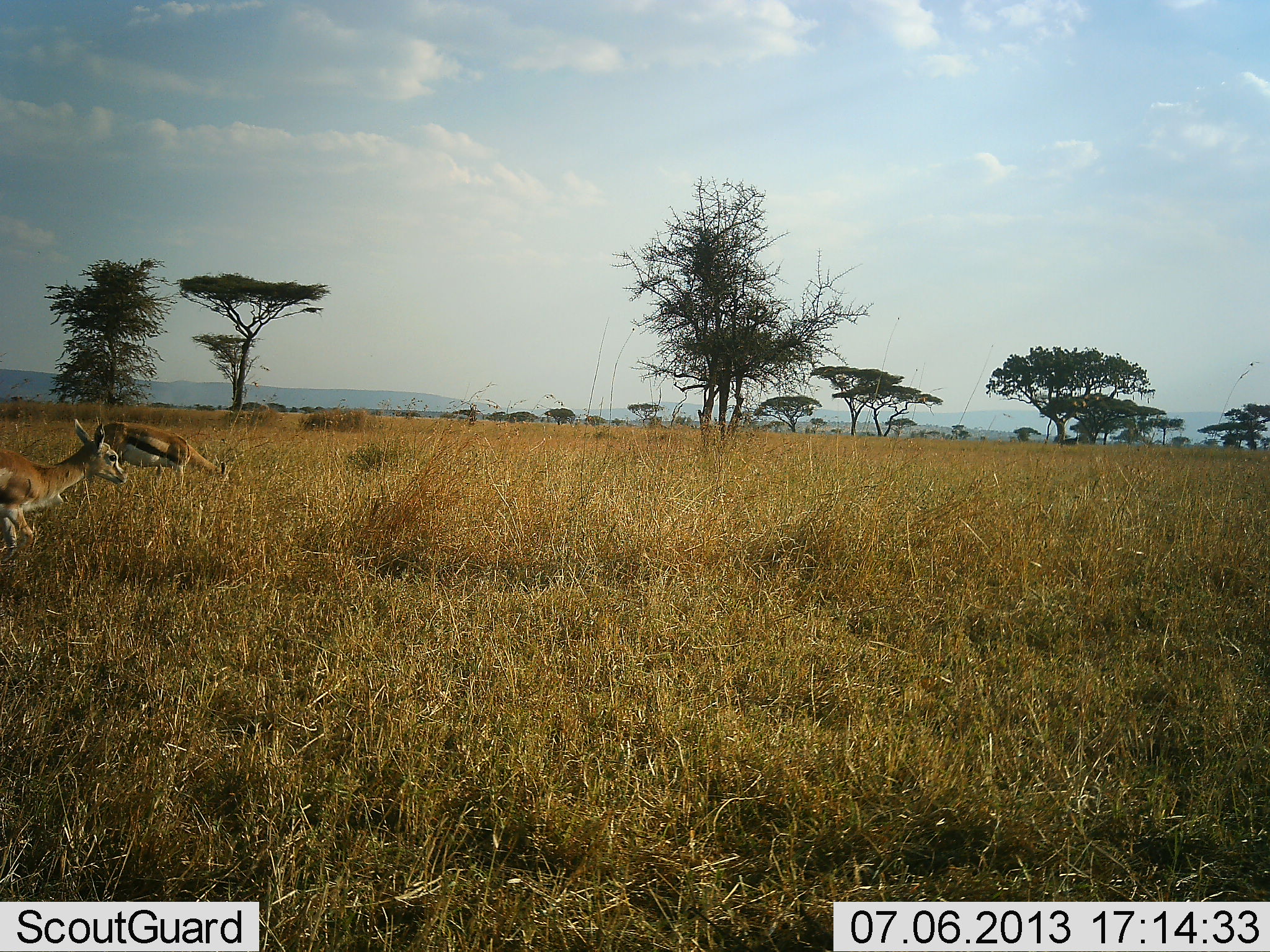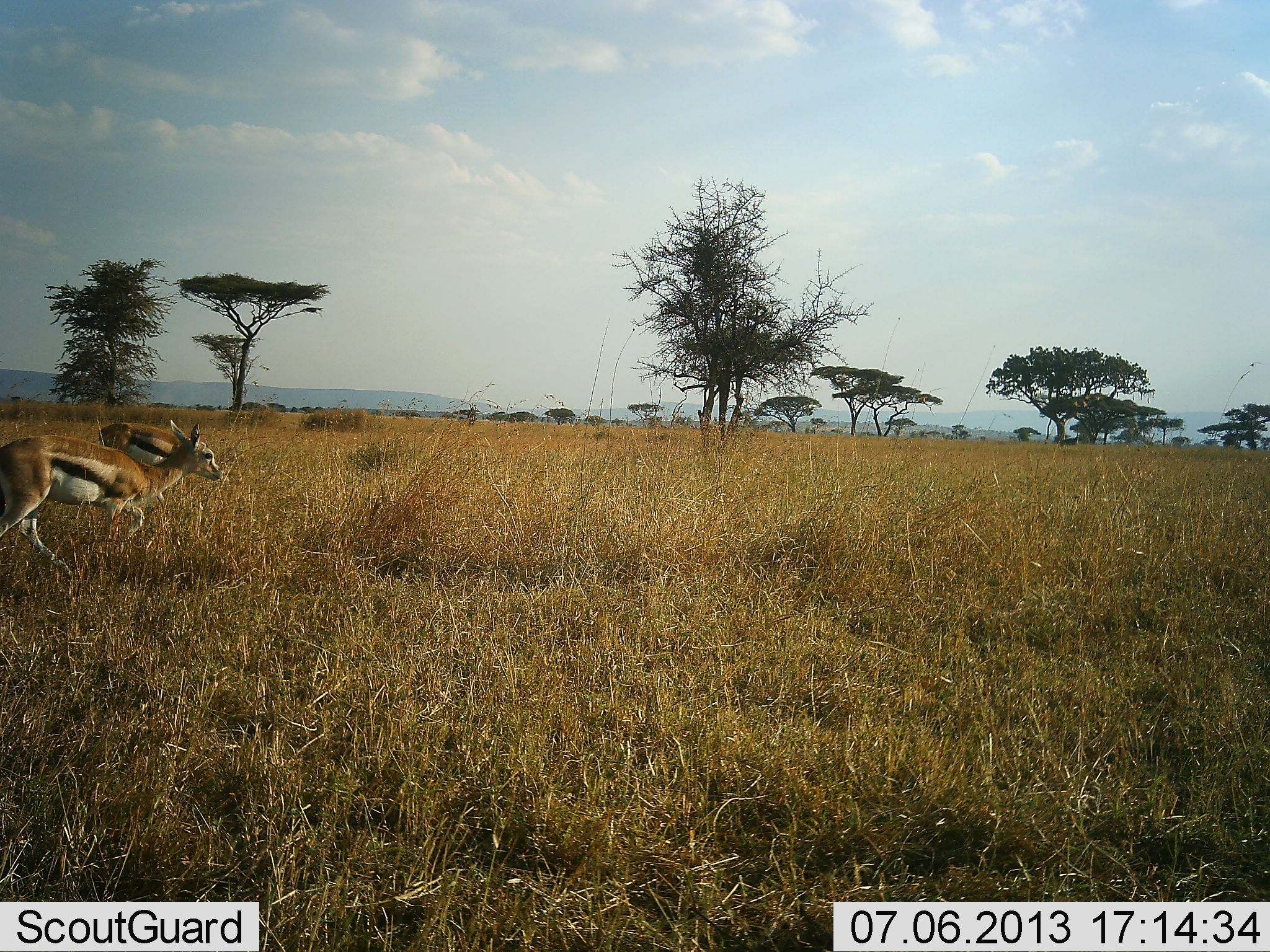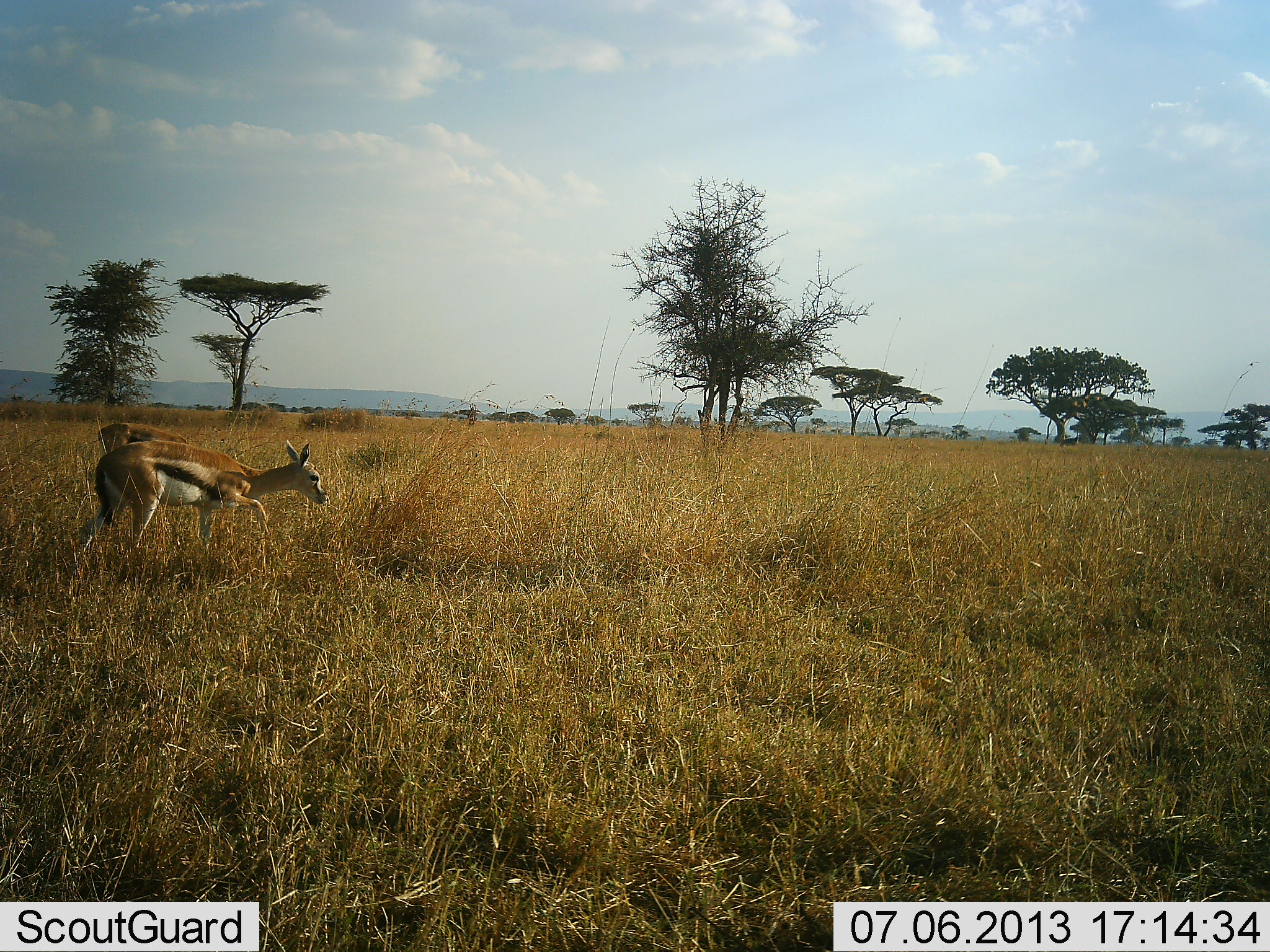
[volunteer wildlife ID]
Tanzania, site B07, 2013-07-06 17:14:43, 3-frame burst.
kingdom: Animalia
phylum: Chordata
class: Mammalia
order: Artiodactyla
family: Bovidae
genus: Eudorcas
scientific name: Eudorcas thomsonii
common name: thomson's gazelle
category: gazellethomsons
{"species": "gazellethomsons (thomson's gazelle) (Eudorcas thomsonii)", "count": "2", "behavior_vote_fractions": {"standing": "18%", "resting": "0%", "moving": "96%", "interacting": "0%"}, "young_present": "4%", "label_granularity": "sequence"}